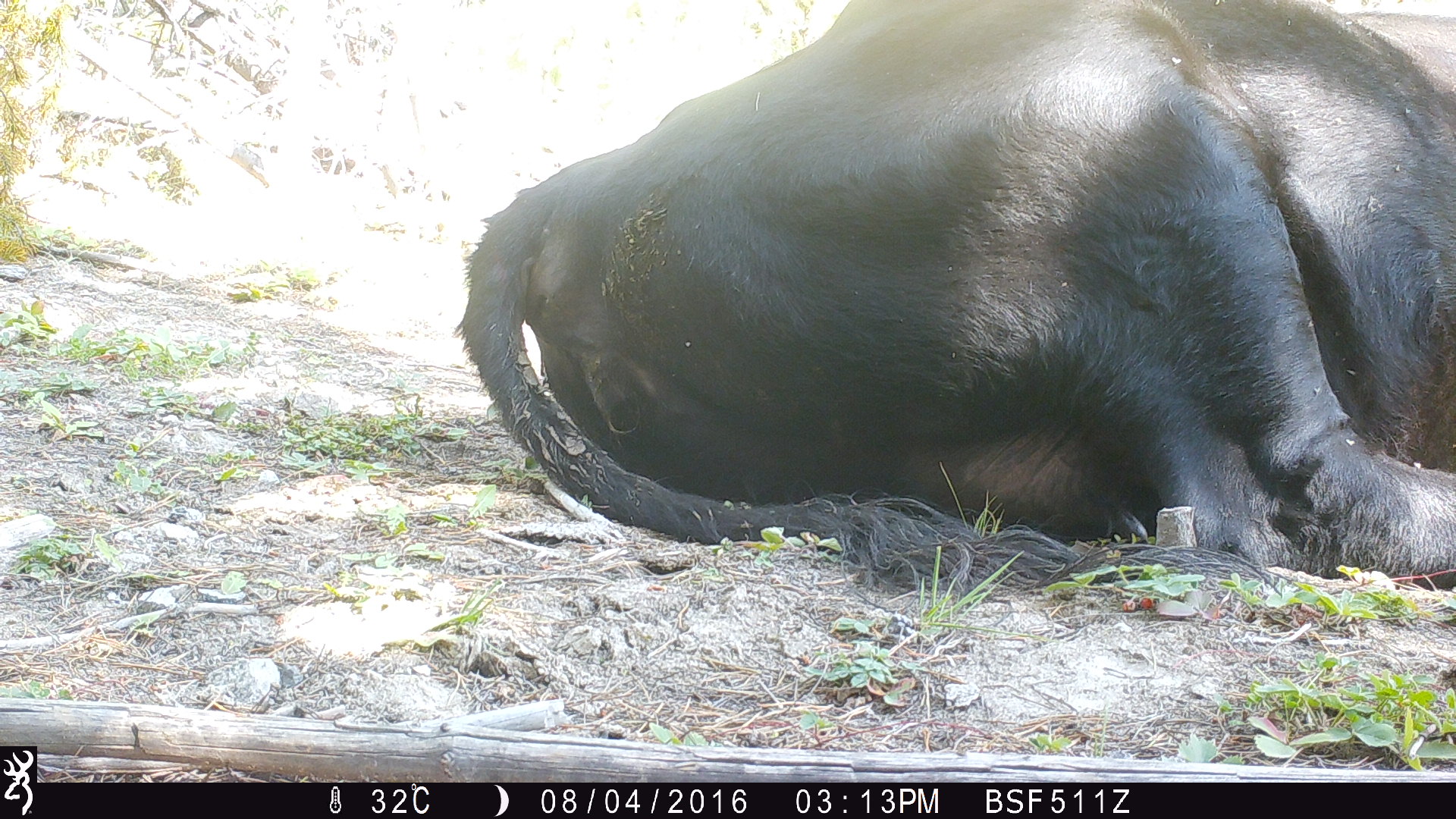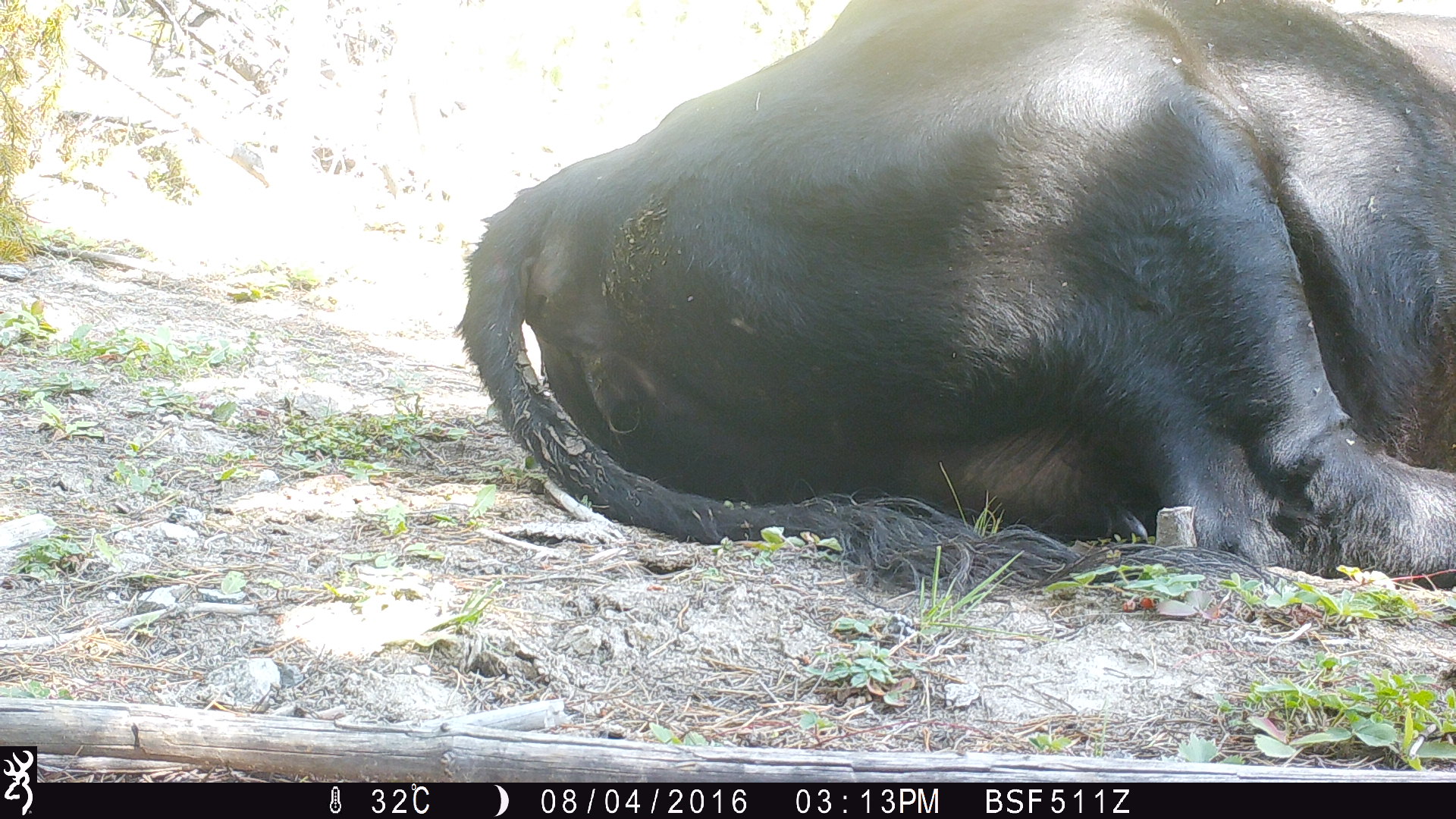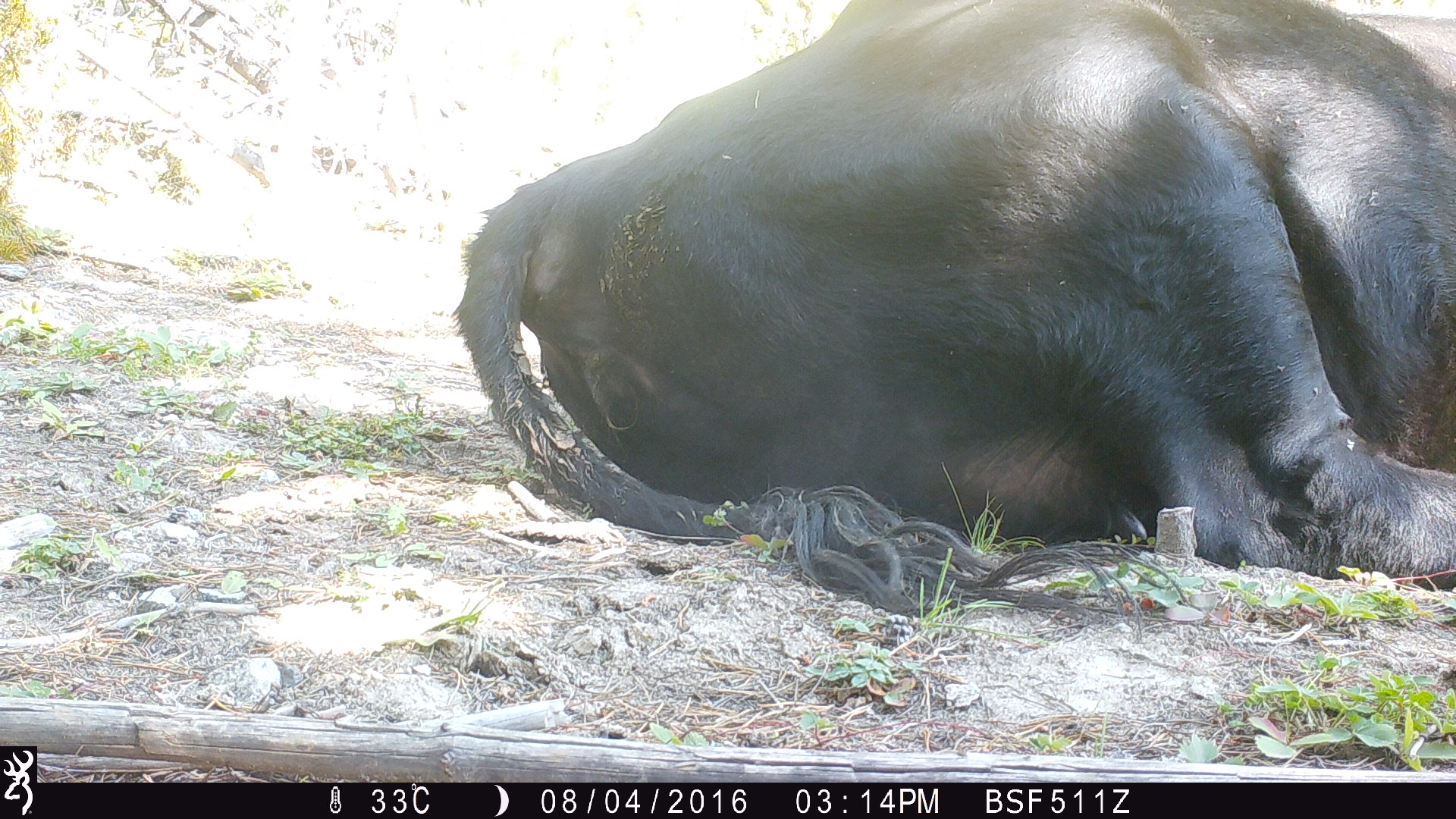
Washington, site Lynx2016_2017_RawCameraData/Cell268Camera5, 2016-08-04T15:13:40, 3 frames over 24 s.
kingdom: Animalia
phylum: Chordata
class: Mammalia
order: Artiodactyla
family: Bovidae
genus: Bos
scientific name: Bos taurus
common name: domestic cattle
Domestic cattle (Bos taurus). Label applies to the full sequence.